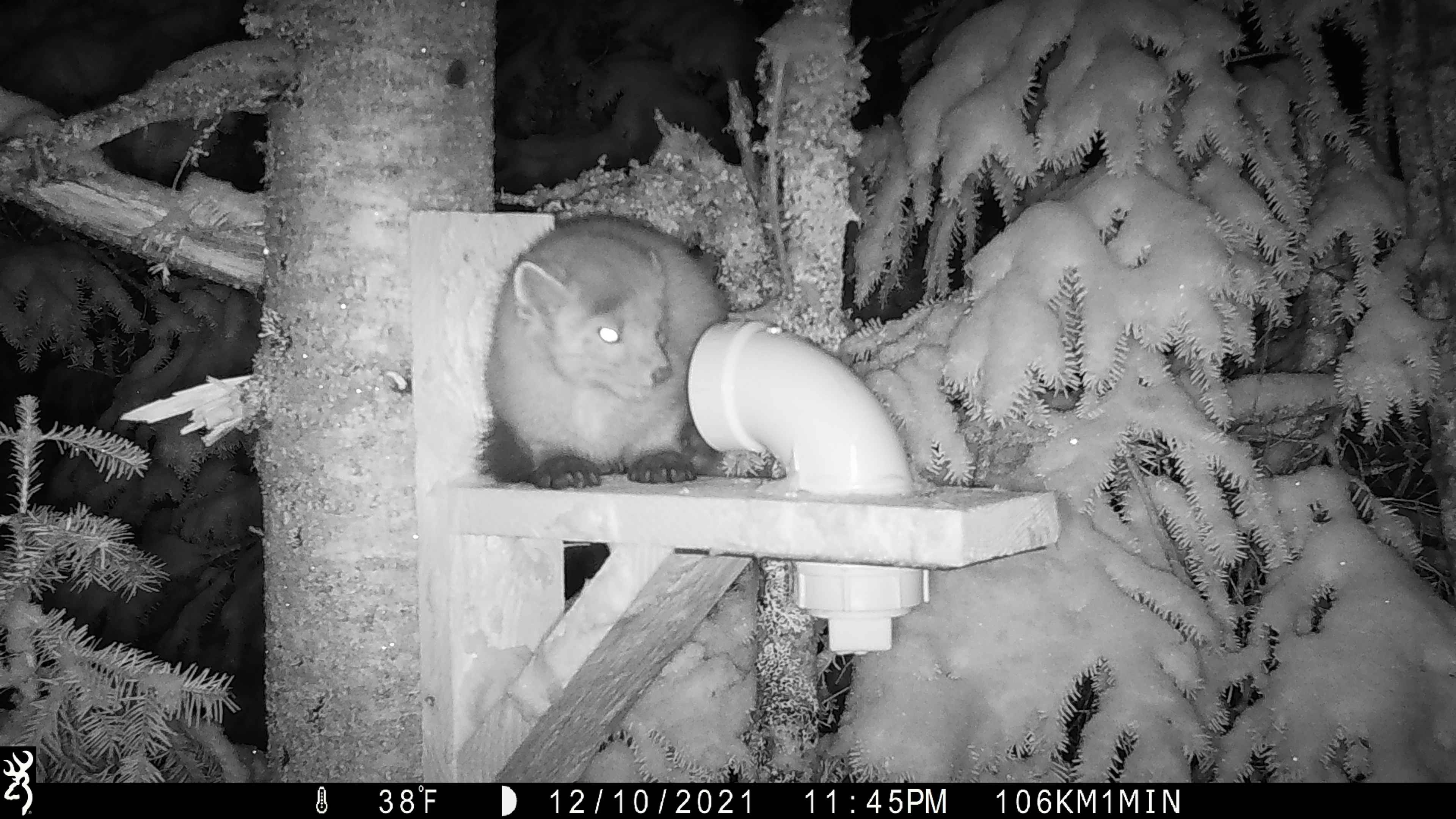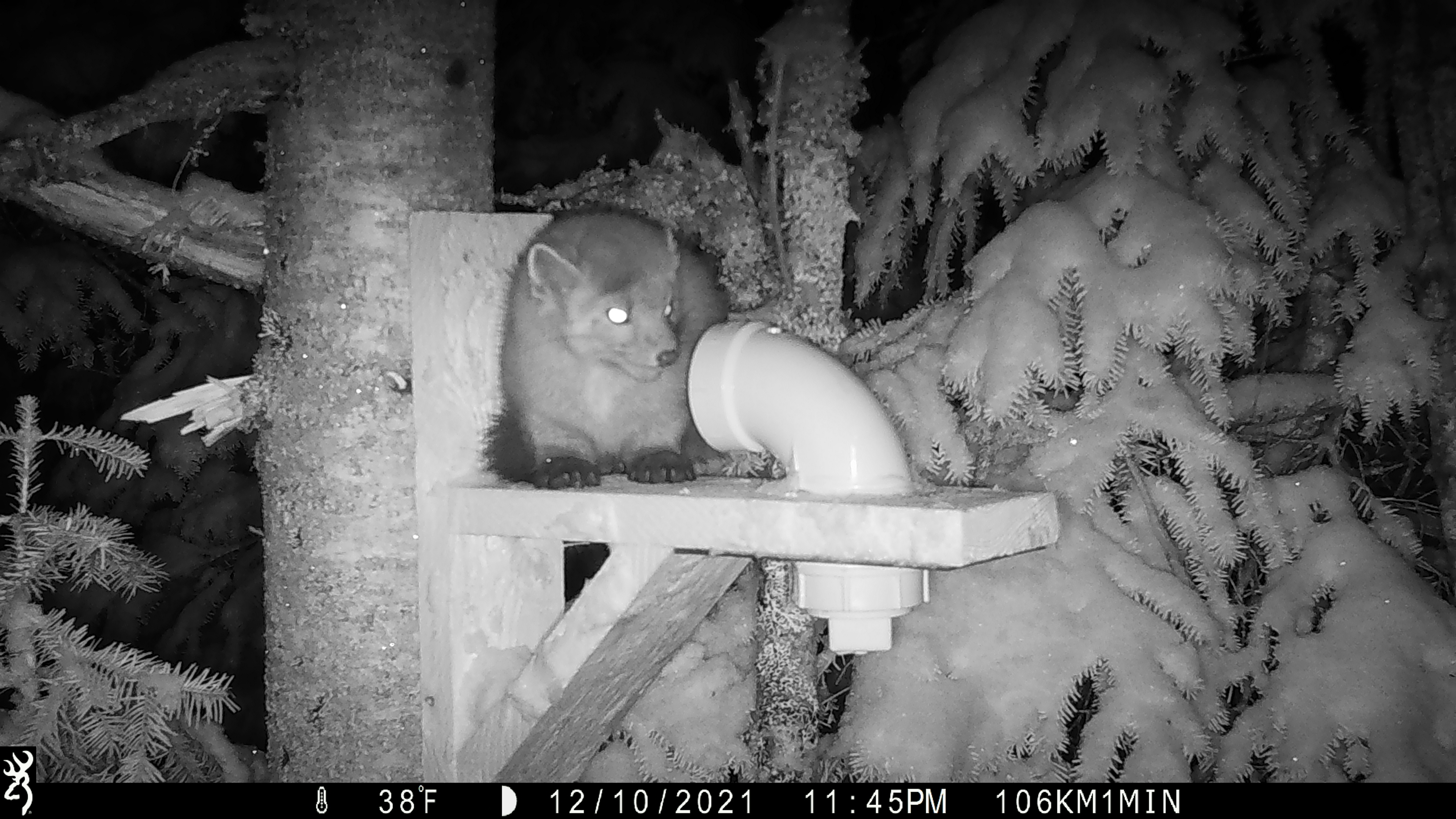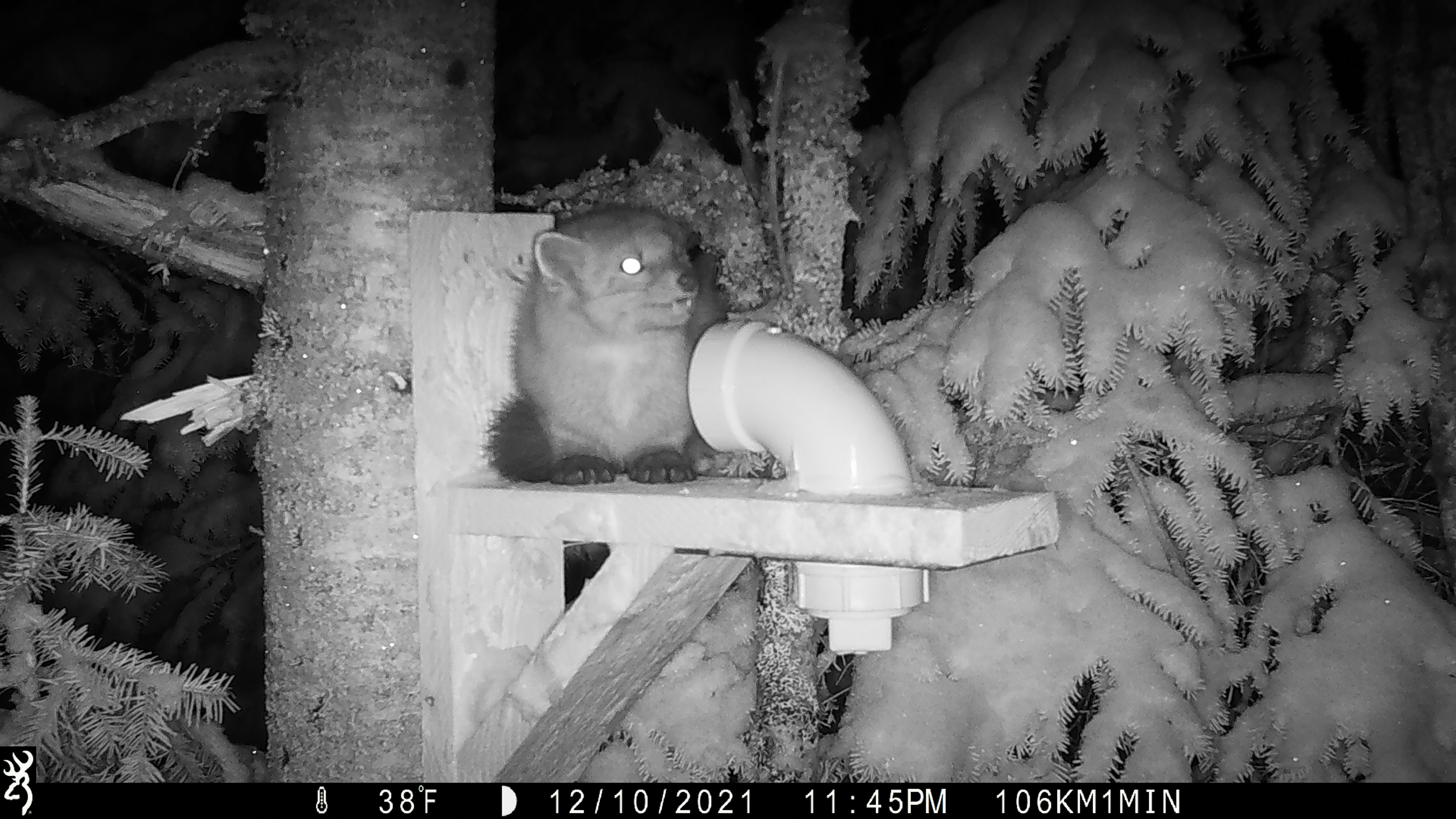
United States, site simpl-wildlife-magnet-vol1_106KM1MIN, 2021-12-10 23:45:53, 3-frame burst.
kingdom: Animalia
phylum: Chordata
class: Mammalia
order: Carnivora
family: Mustelidae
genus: Martes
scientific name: Martes americana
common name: american marten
American marten (Martes americana).